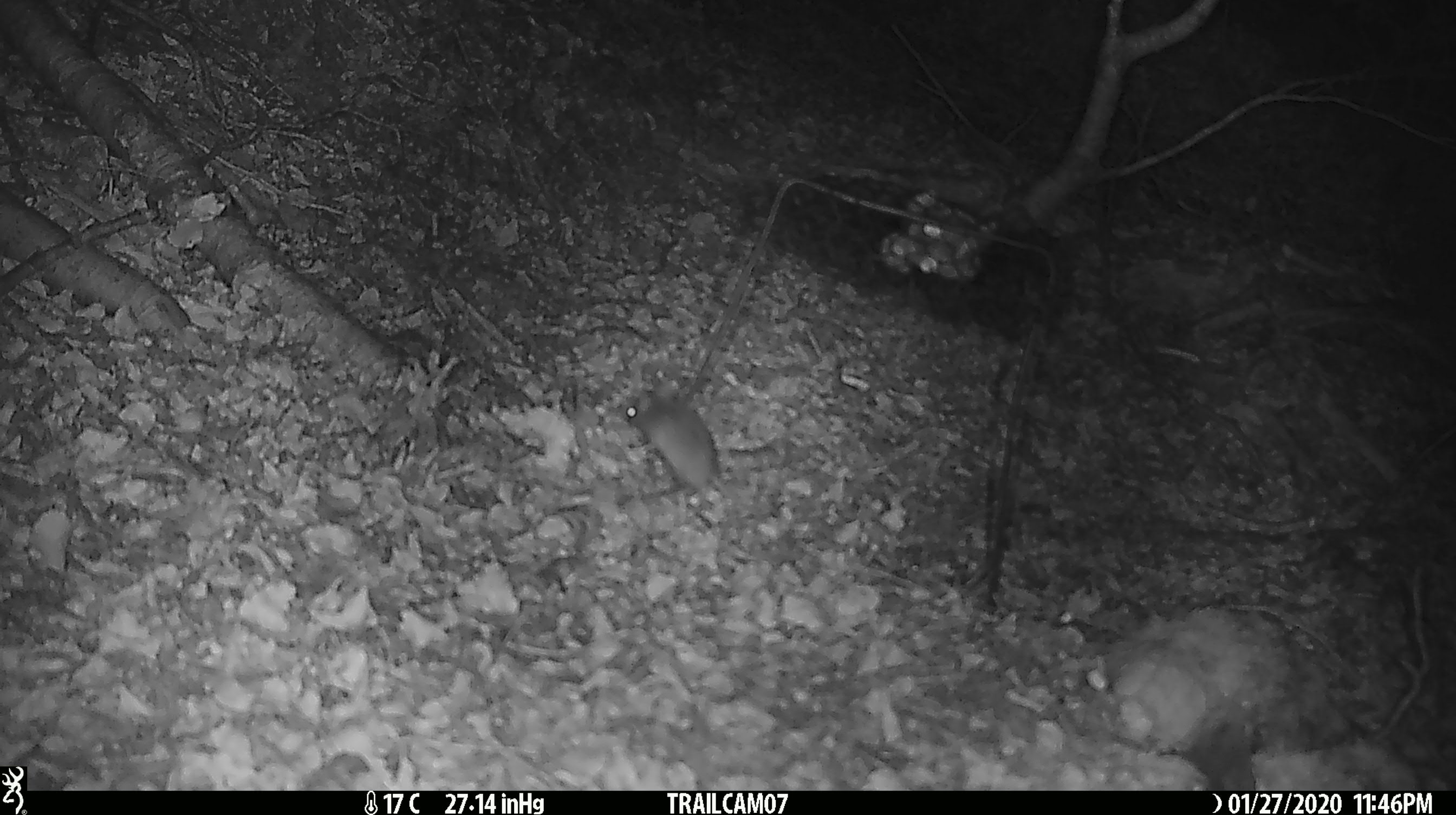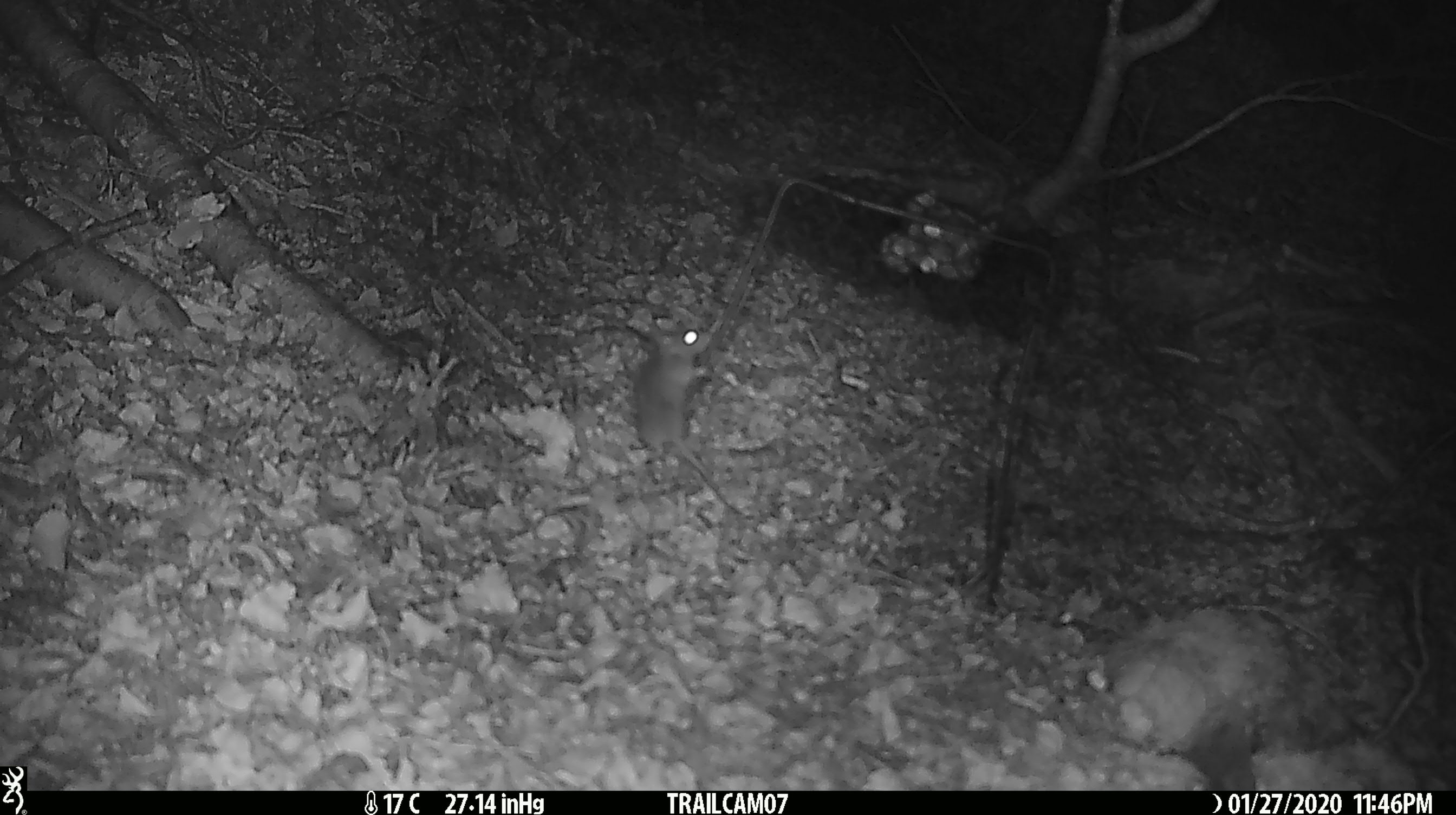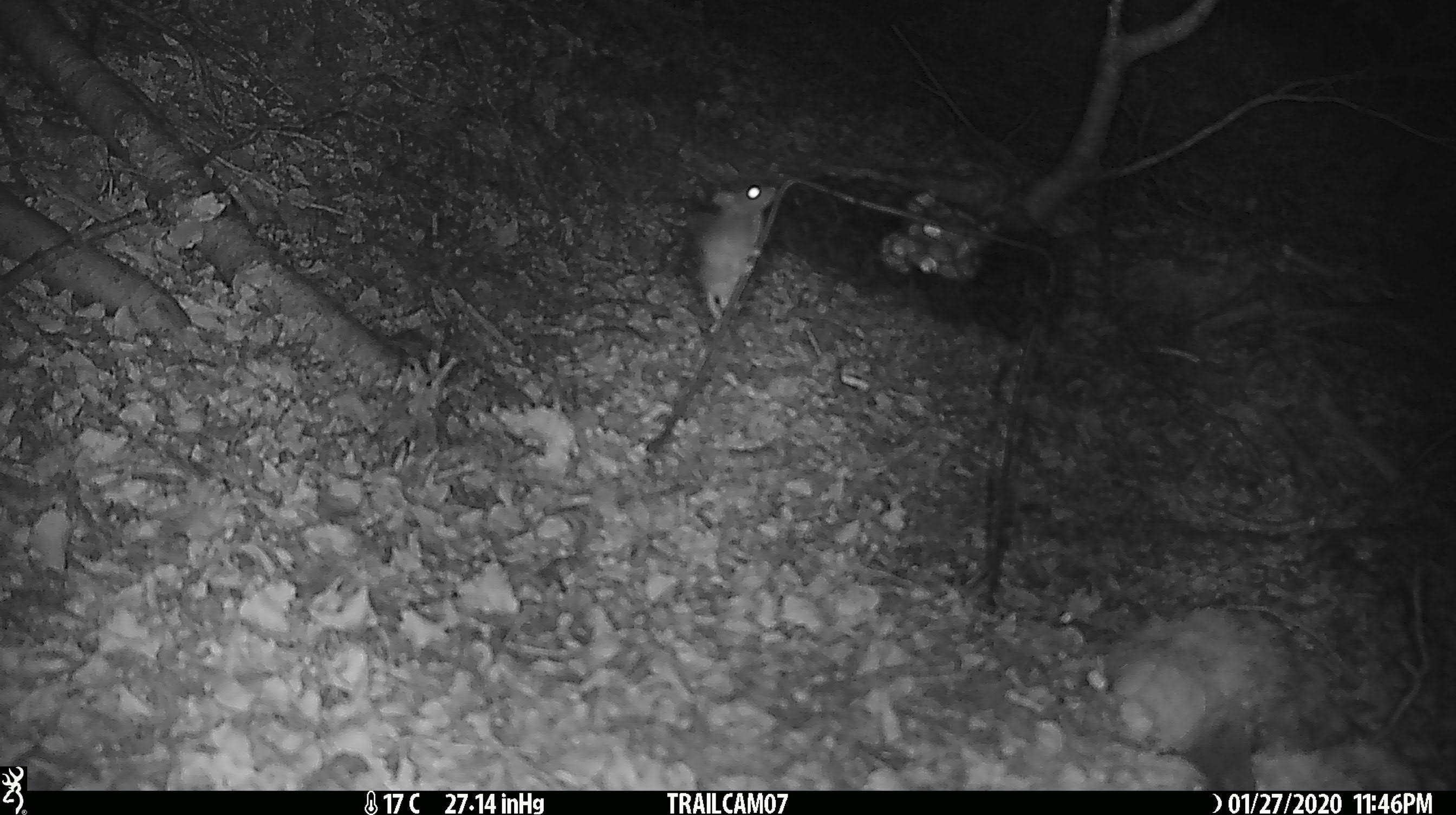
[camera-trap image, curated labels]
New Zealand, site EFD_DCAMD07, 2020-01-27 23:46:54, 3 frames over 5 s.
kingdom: Animalia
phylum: Chordata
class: Mammalia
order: Rodentia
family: Muridae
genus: Mus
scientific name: Mus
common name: mouse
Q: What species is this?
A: Mouse (Mus).